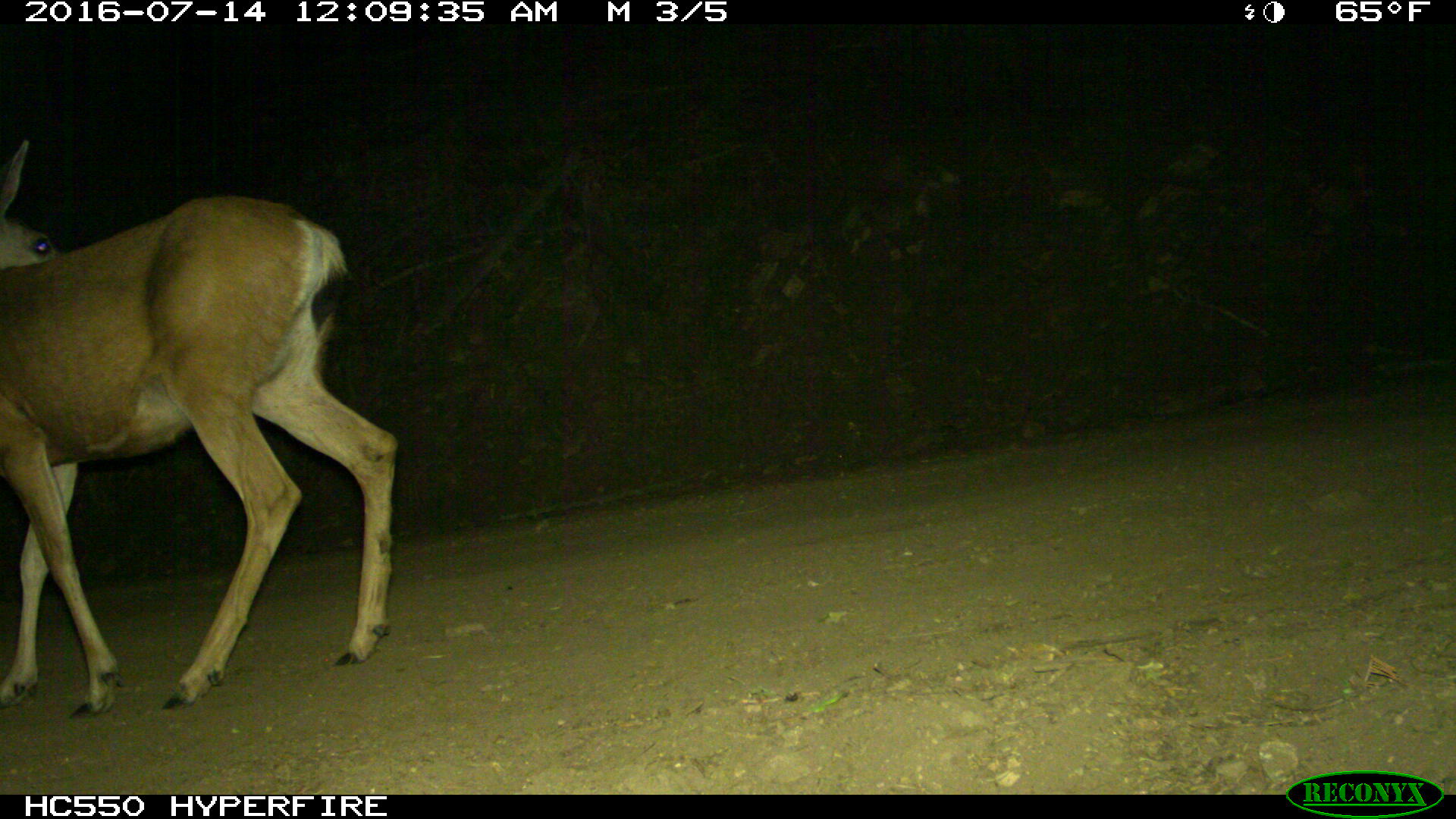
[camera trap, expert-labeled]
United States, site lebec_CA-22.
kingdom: Animalia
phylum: Chordata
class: Mammalia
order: Artiodactyla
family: Cervidae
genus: Odocoileus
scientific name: Odocoileus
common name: deer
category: unidentified deer